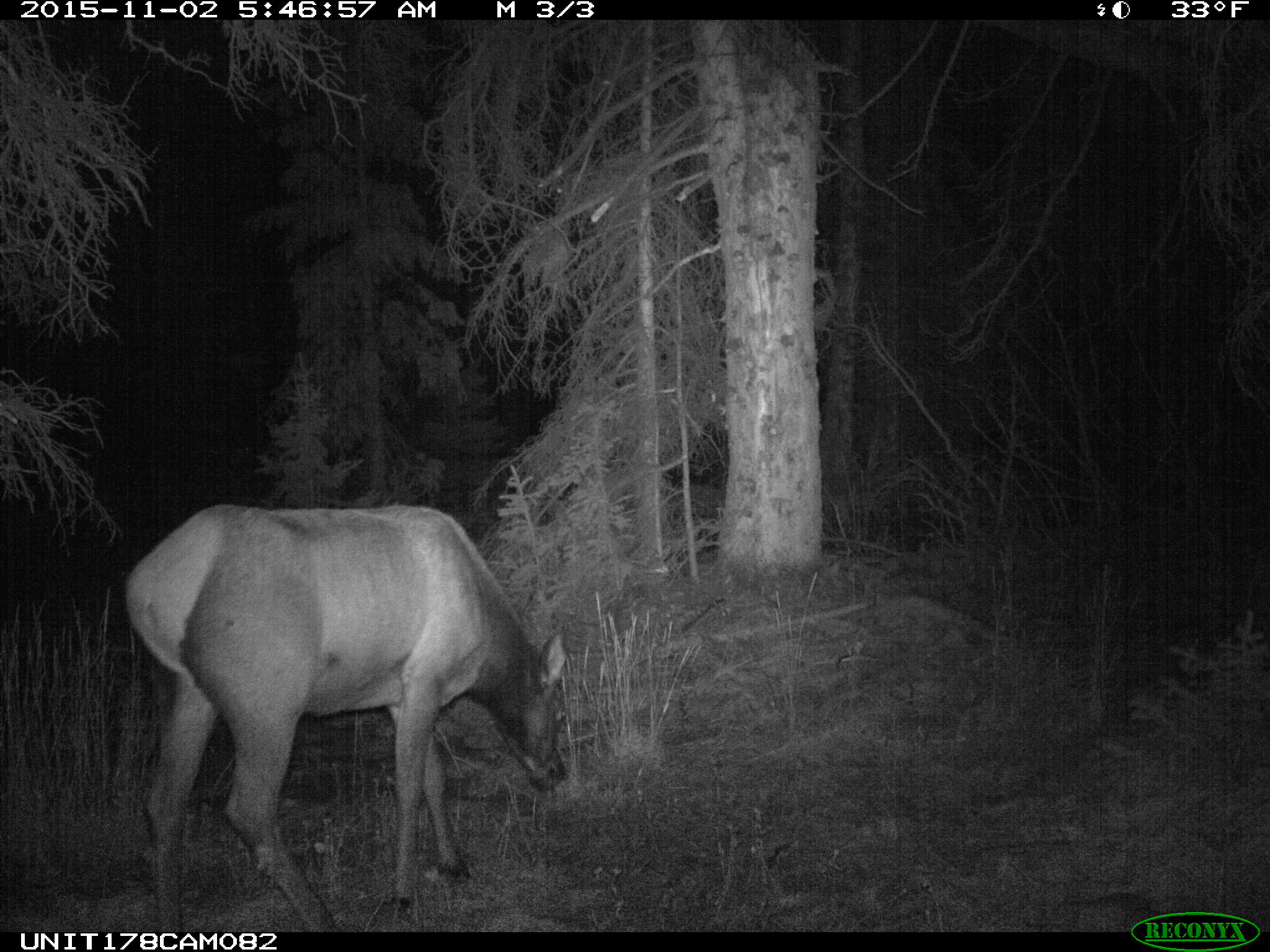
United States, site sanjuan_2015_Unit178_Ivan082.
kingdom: Animalia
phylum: Chordata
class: Mammalia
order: Artiodactyla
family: Cervidae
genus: Cervus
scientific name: Cervus elaphus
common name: red deer